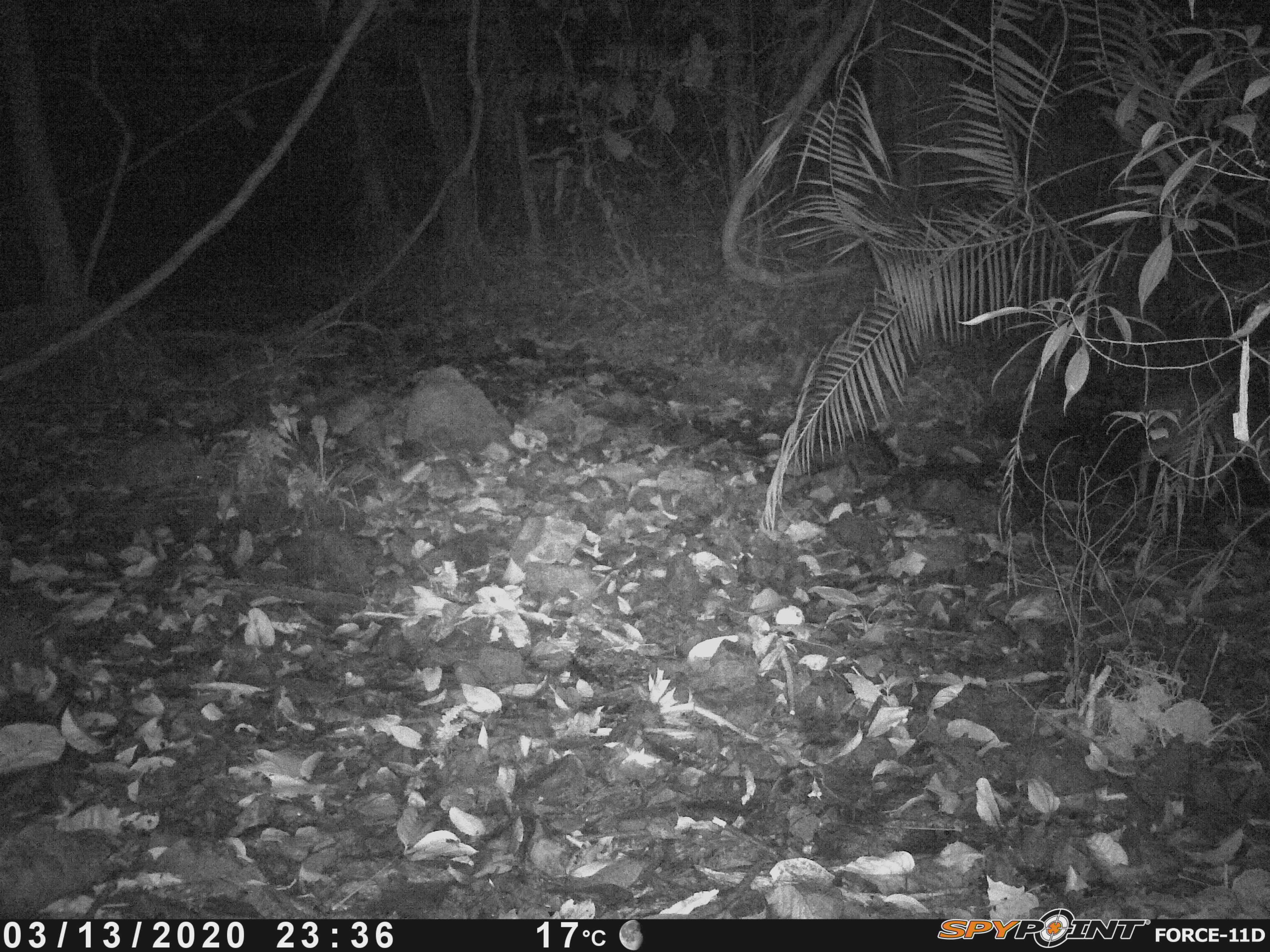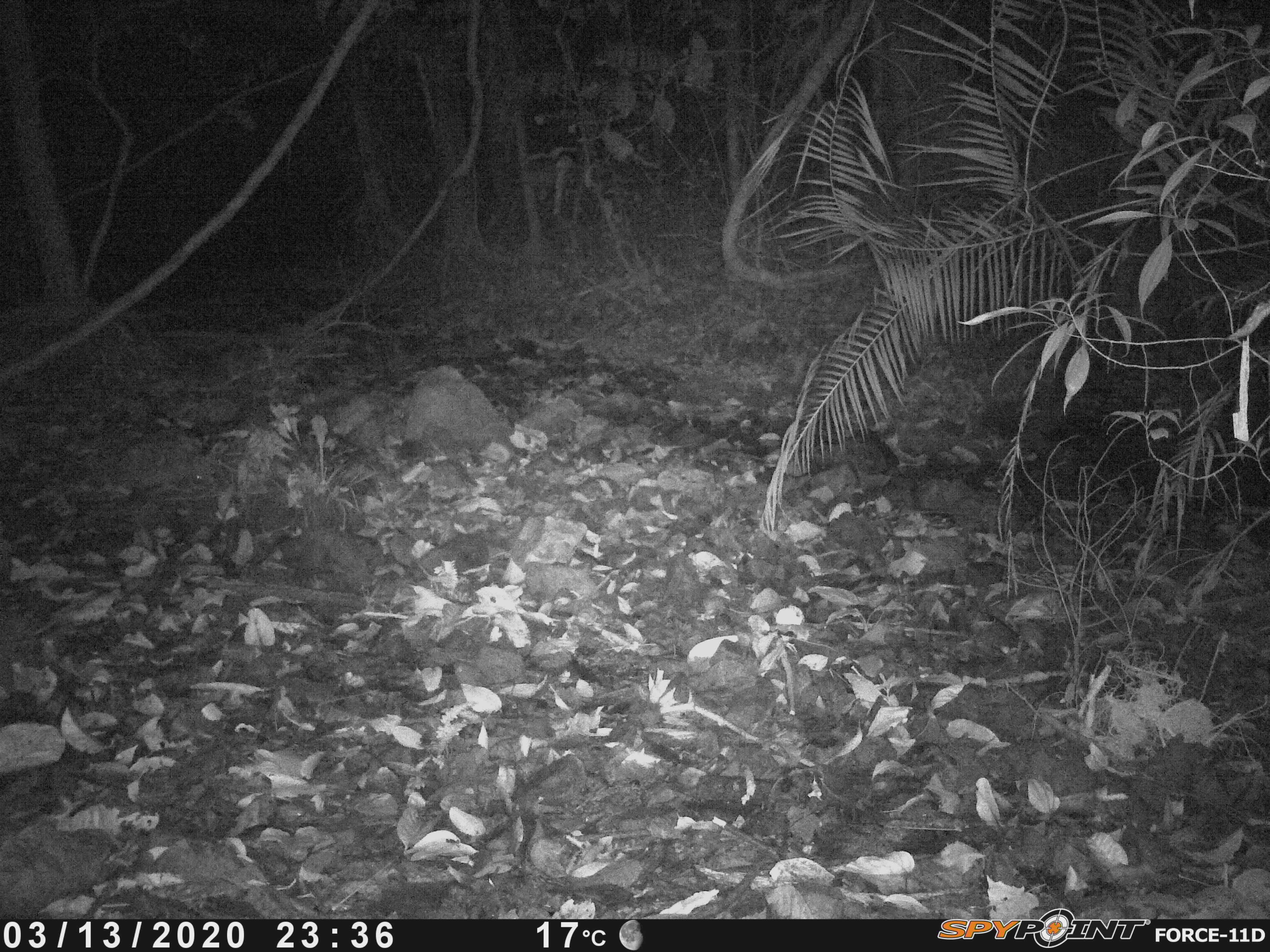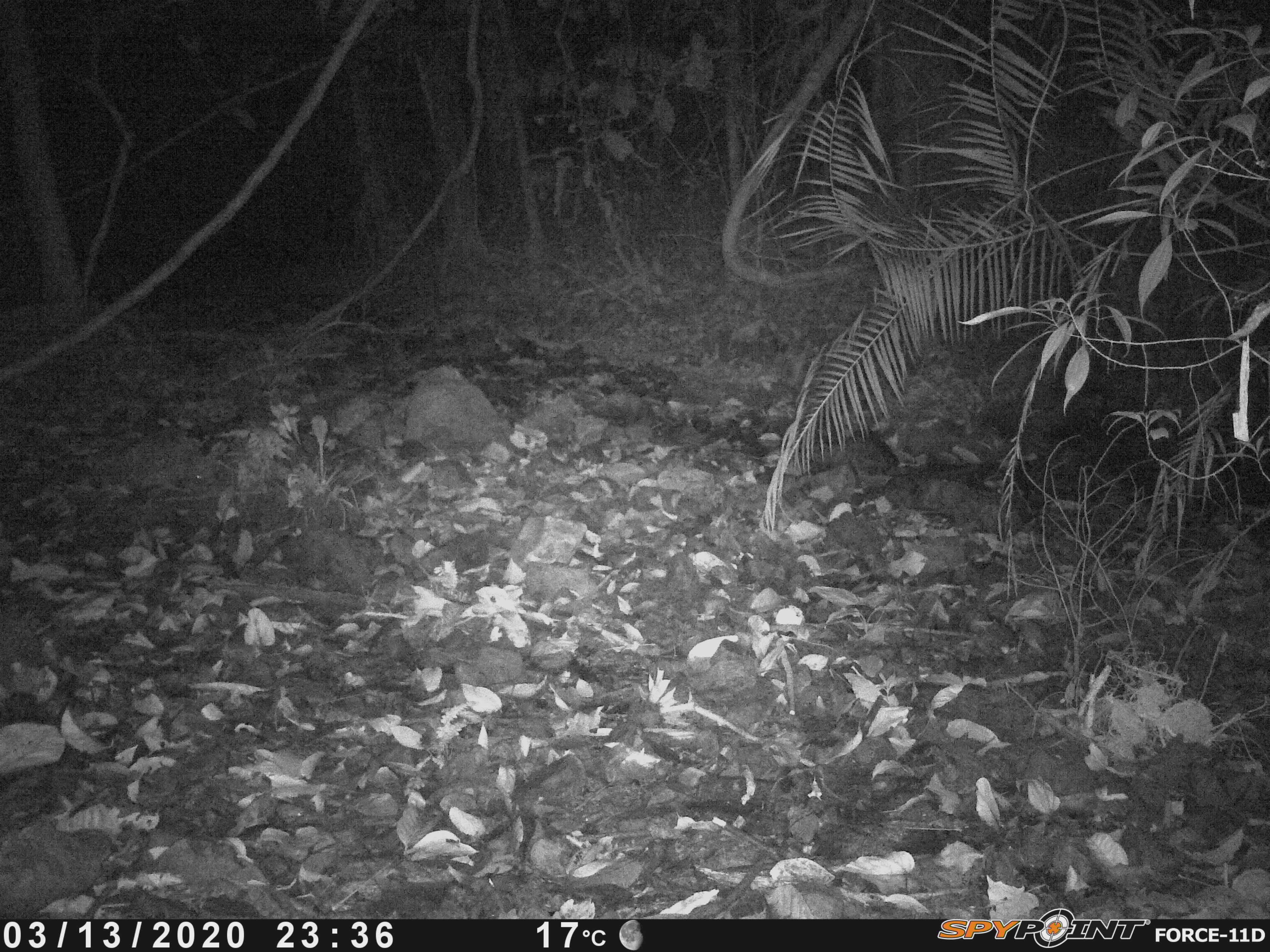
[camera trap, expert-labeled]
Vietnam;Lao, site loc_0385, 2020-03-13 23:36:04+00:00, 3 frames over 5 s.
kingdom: Animalia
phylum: Chordata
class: Mammalia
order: Artiodactyla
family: Cervidae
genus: Muntiacus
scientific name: Muntiacus vuquangensis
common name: large-antlered muntjac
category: large antlered muntjac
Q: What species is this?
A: Large antlered muntjac (large-antlered muntjac) (Muntiacus vuquangensis).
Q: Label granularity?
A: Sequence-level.